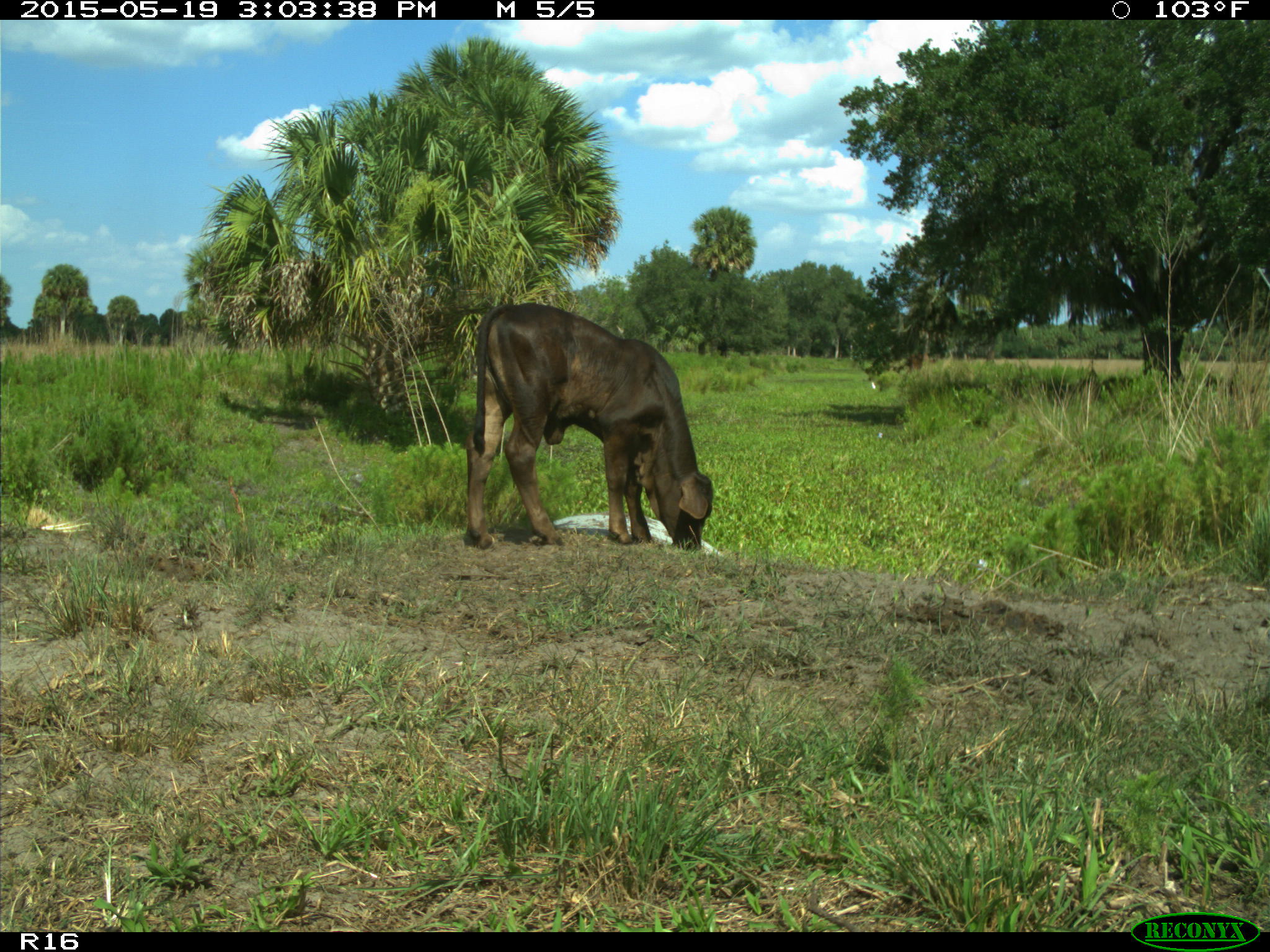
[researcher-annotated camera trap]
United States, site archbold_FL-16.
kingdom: Animalia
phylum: Chordata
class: Mammalia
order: Artiodactyla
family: Bovidae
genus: Bos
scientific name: Bos taurus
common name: domestic cow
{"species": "Bos taurus (domestic cow)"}